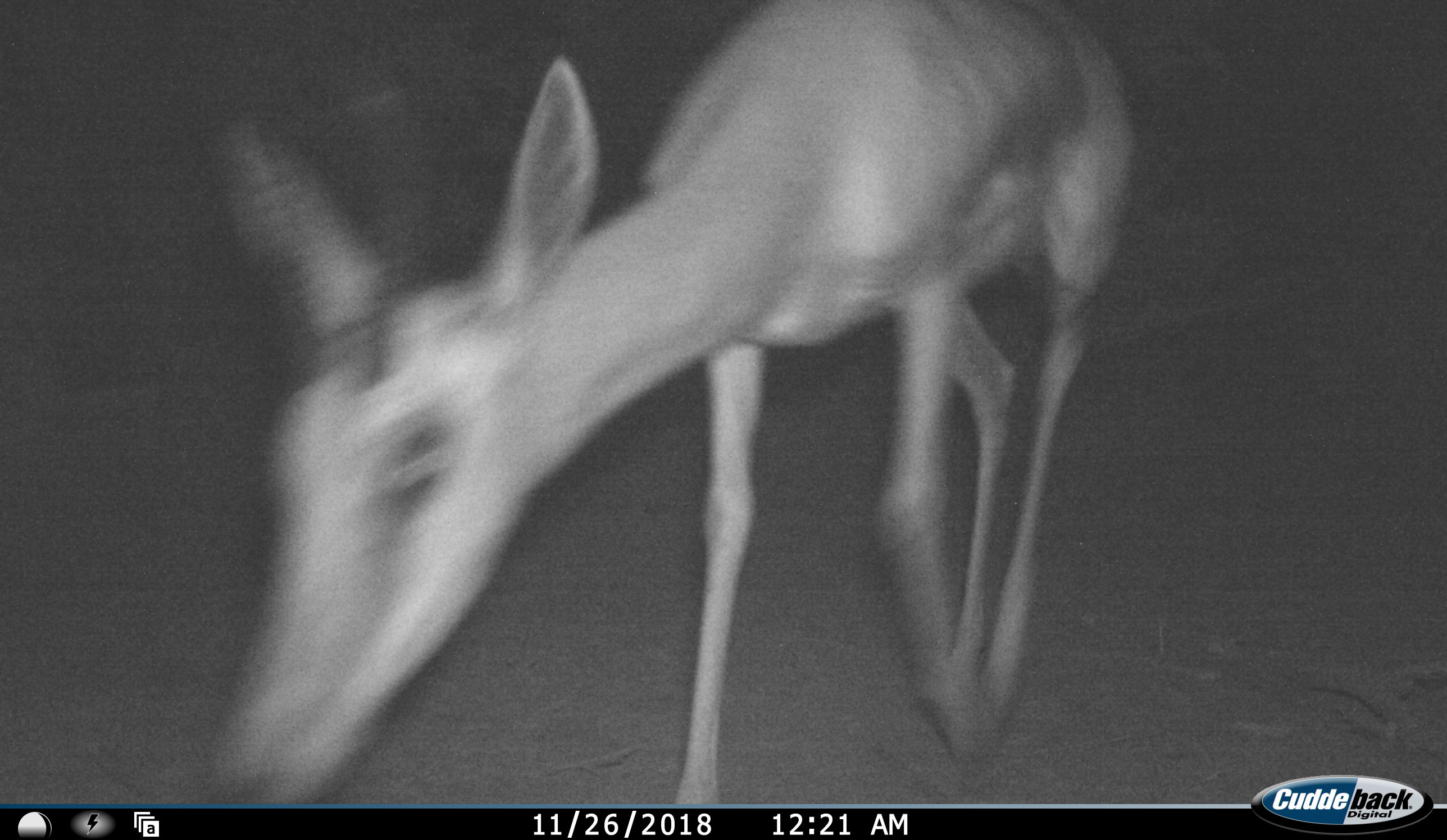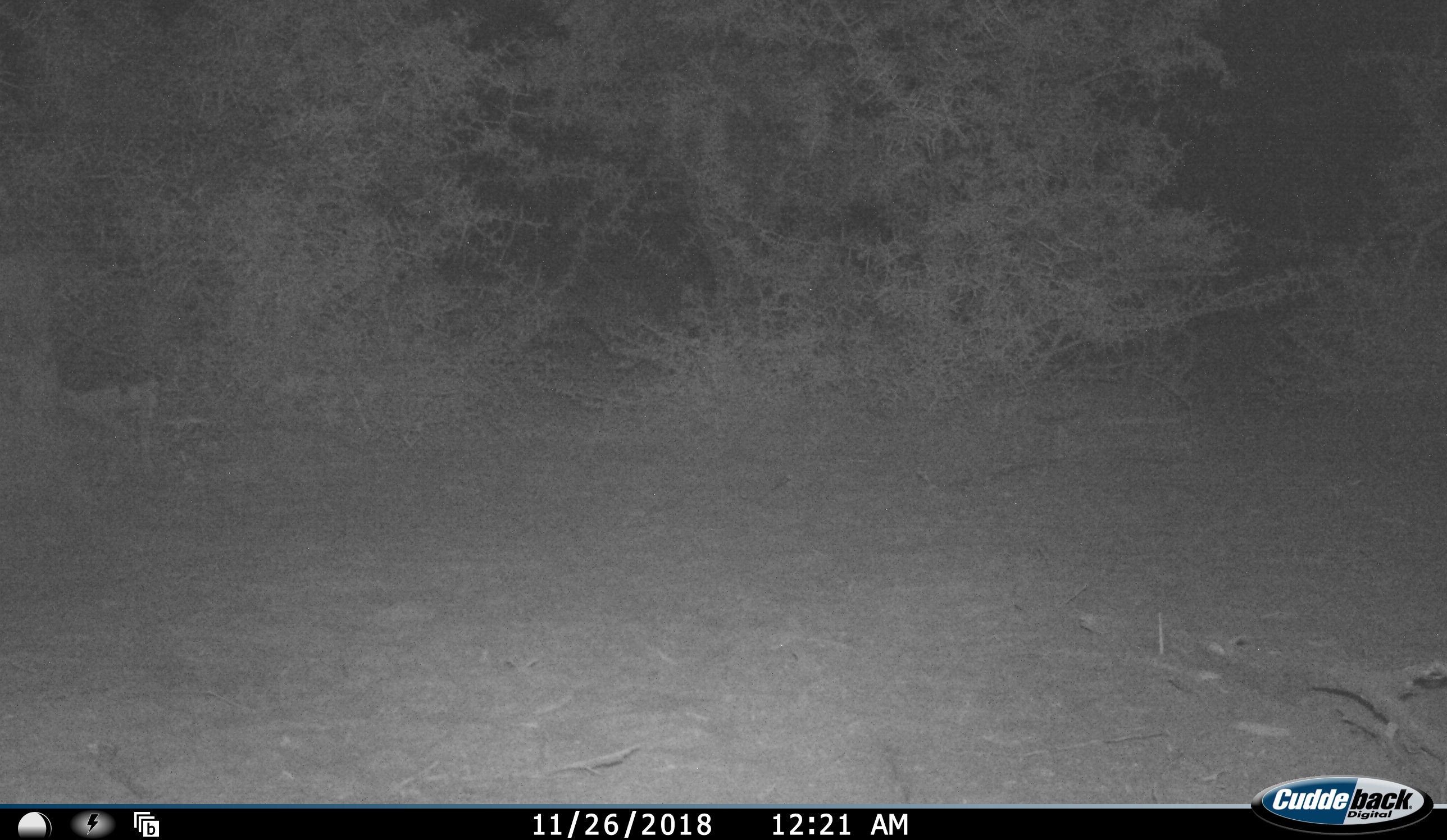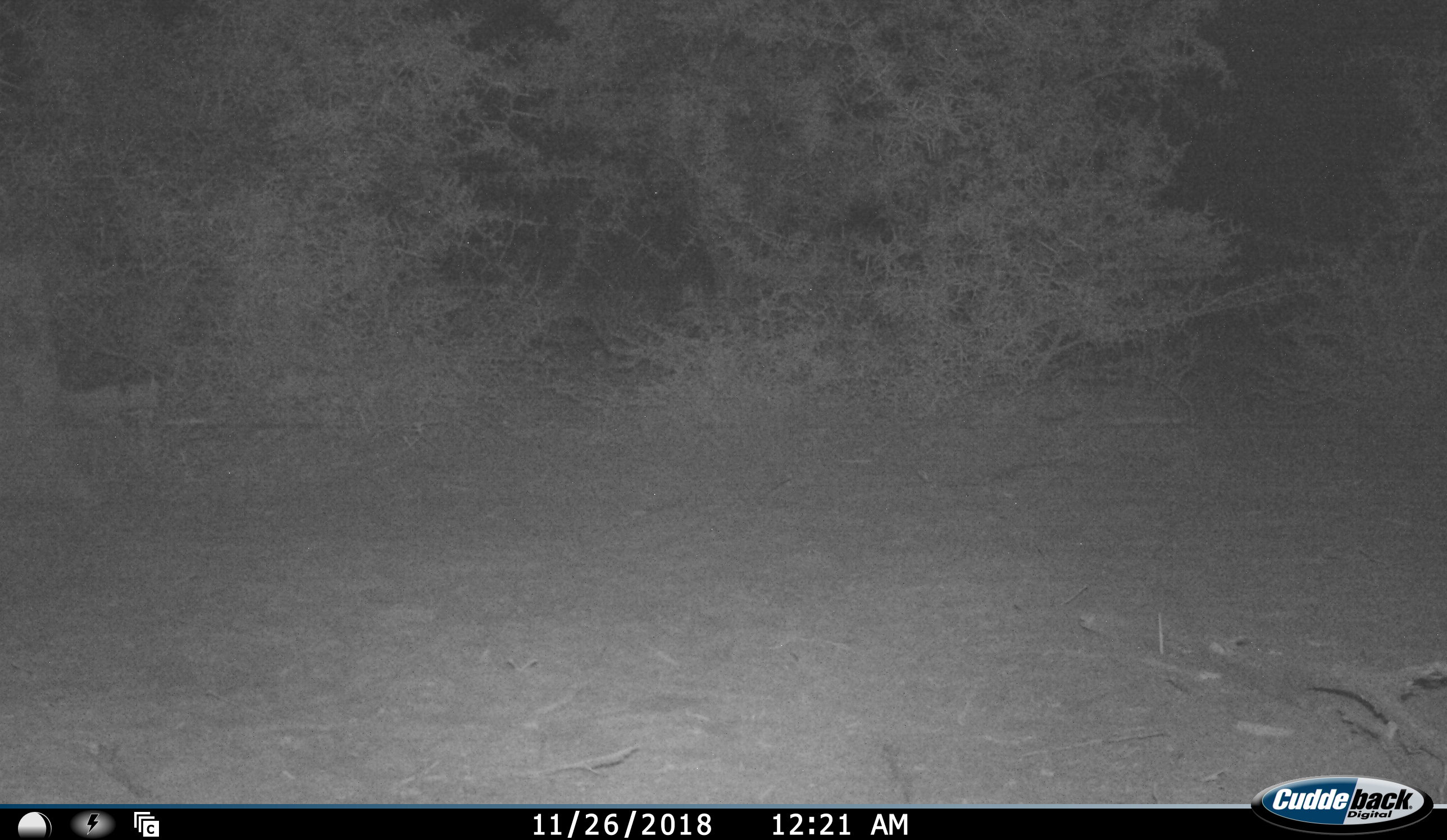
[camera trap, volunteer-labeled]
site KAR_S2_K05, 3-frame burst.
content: unidentified animal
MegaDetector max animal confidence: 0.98